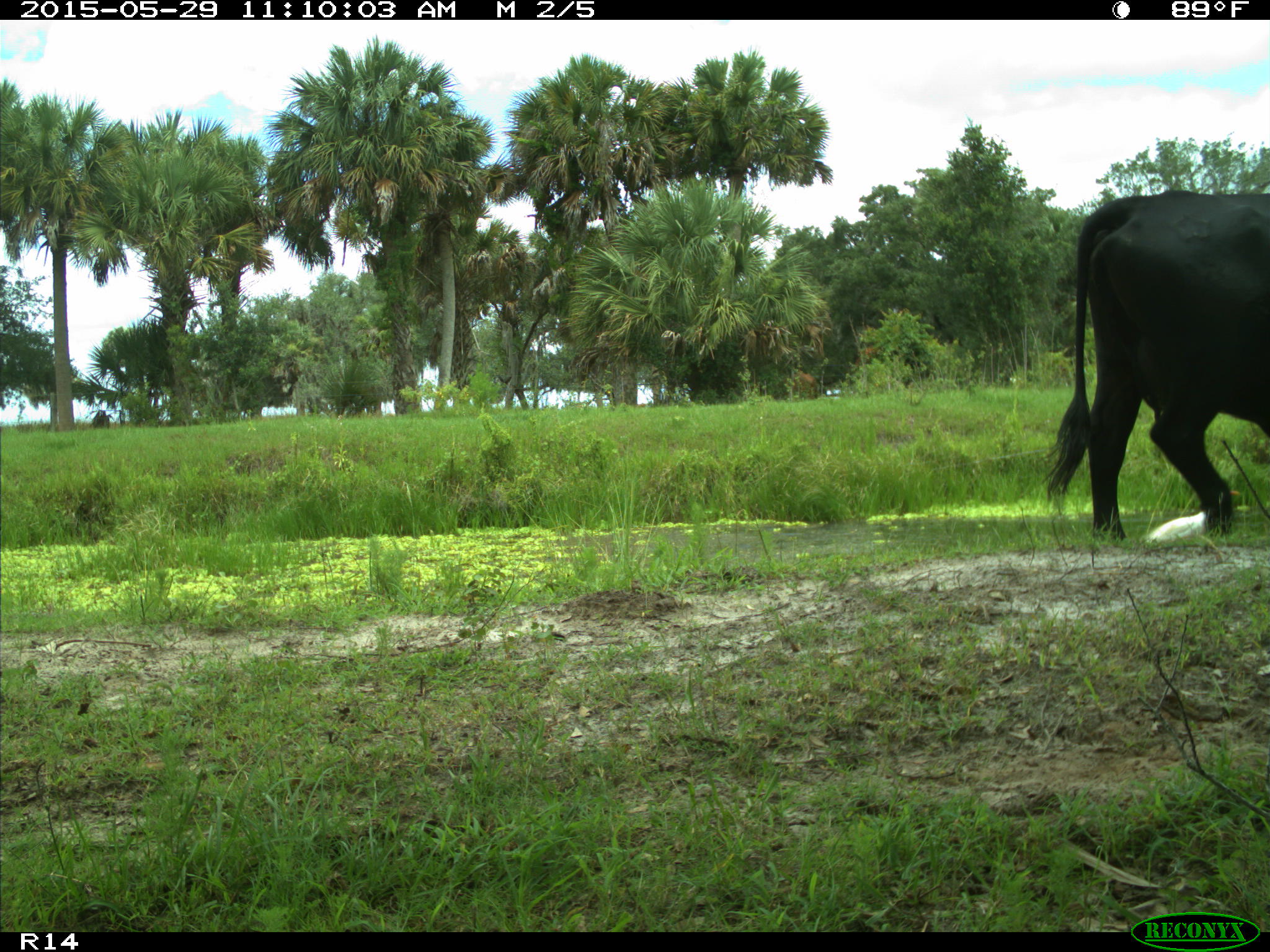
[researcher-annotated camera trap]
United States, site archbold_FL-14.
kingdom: Animalia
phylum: Chordata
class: Mammalia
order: Artiodactyla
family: Bovidae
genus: Bos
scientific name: Bos taurus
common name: domestic cow